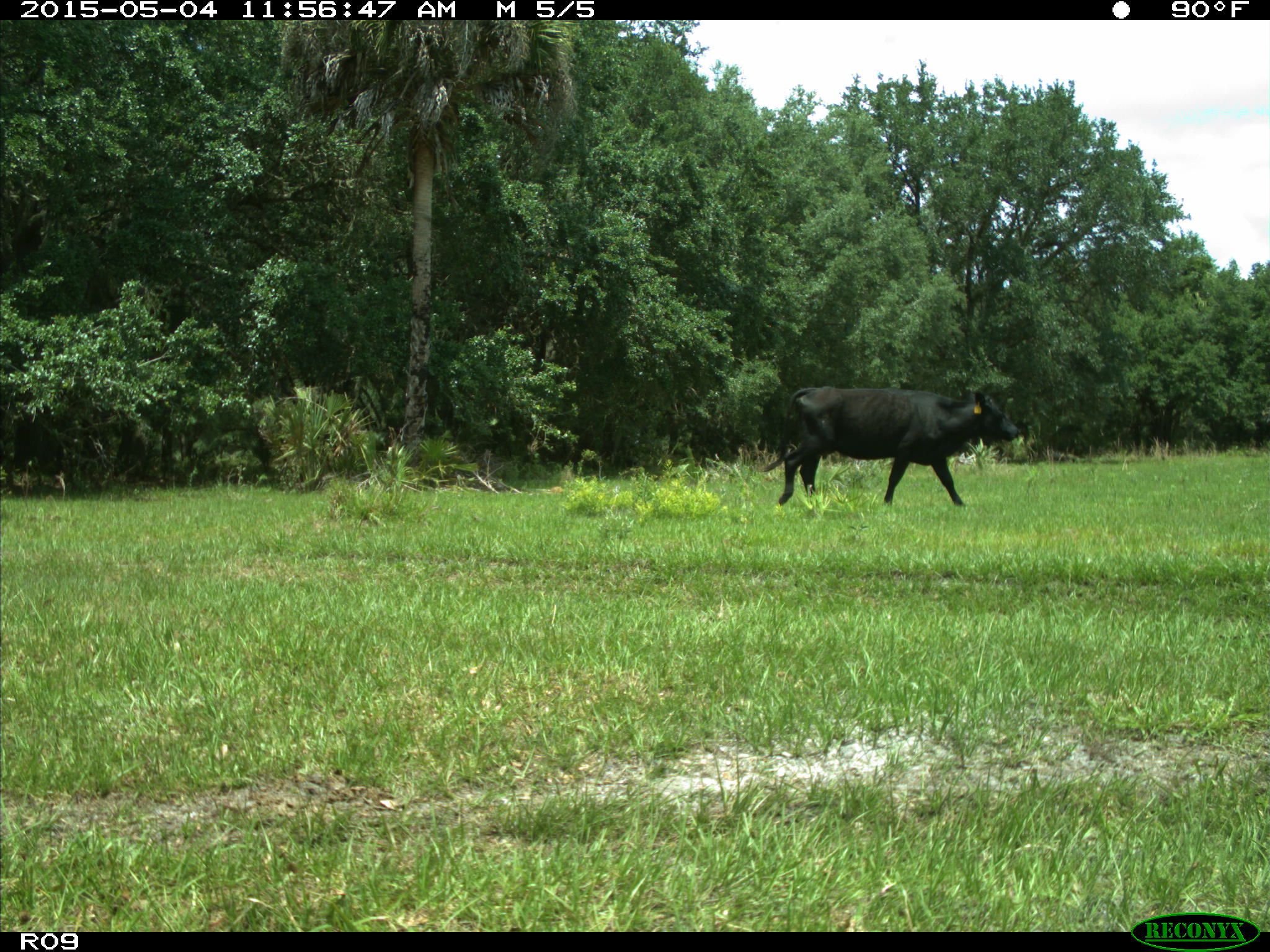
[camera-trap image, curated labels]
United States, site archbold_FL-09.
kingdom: Animalia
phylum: Chordata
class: Mammalia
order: Artiodactyla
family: Bovidae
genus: Bos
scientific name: Bos taurus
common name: domestic cow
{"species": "Bos taurus (domestic cow)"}